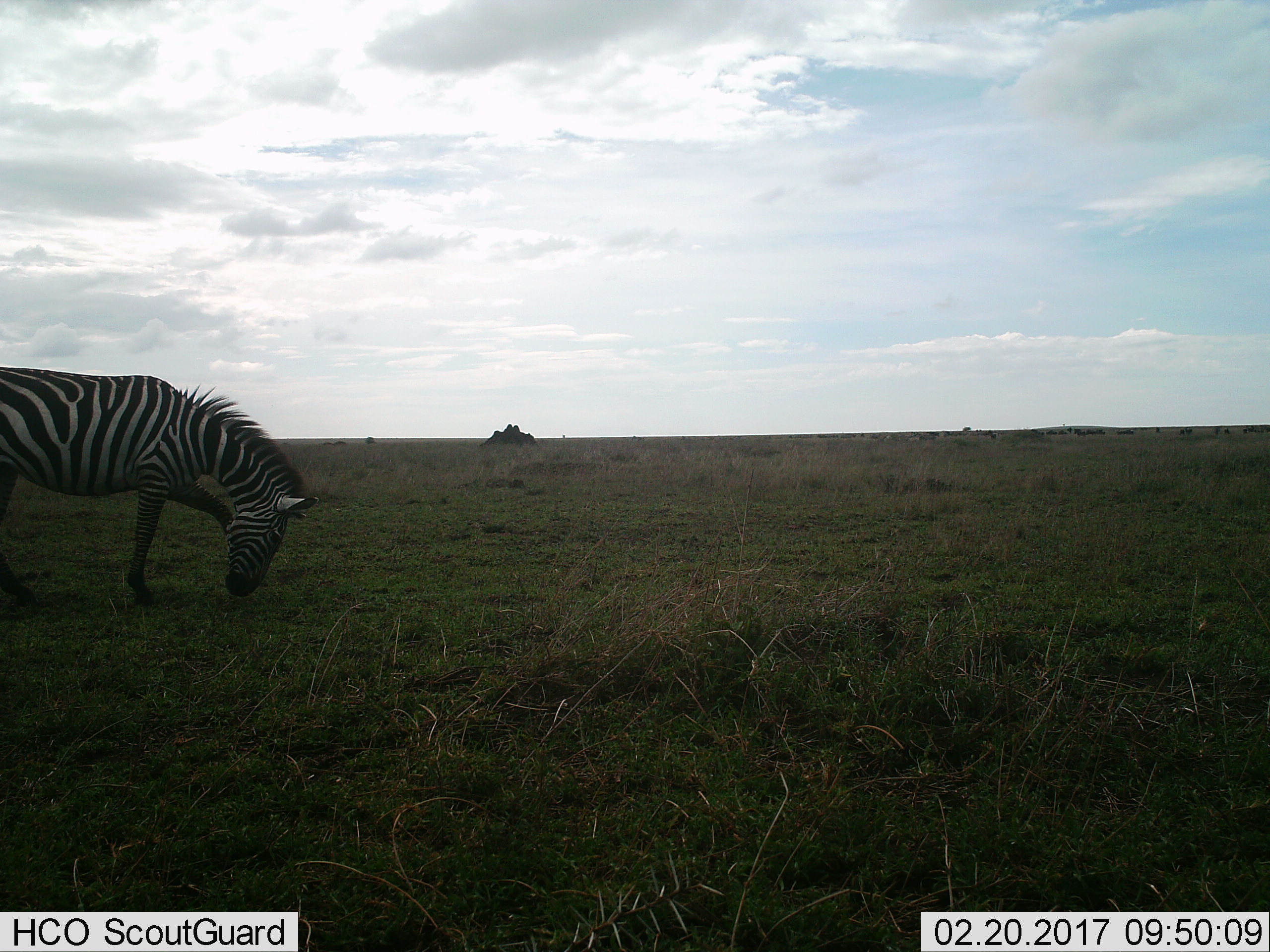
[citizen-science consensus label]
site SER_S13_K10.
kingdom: Animalia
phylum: Chordata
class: Mammalia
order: Perissodactyla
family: Equidae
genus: Equus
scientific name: Equus quagga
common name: plains zebra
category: zebraplains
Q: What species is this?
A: Zebraplains (plains zebra) (Equus quagga).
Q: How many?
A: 1.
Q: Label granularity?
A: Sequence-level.